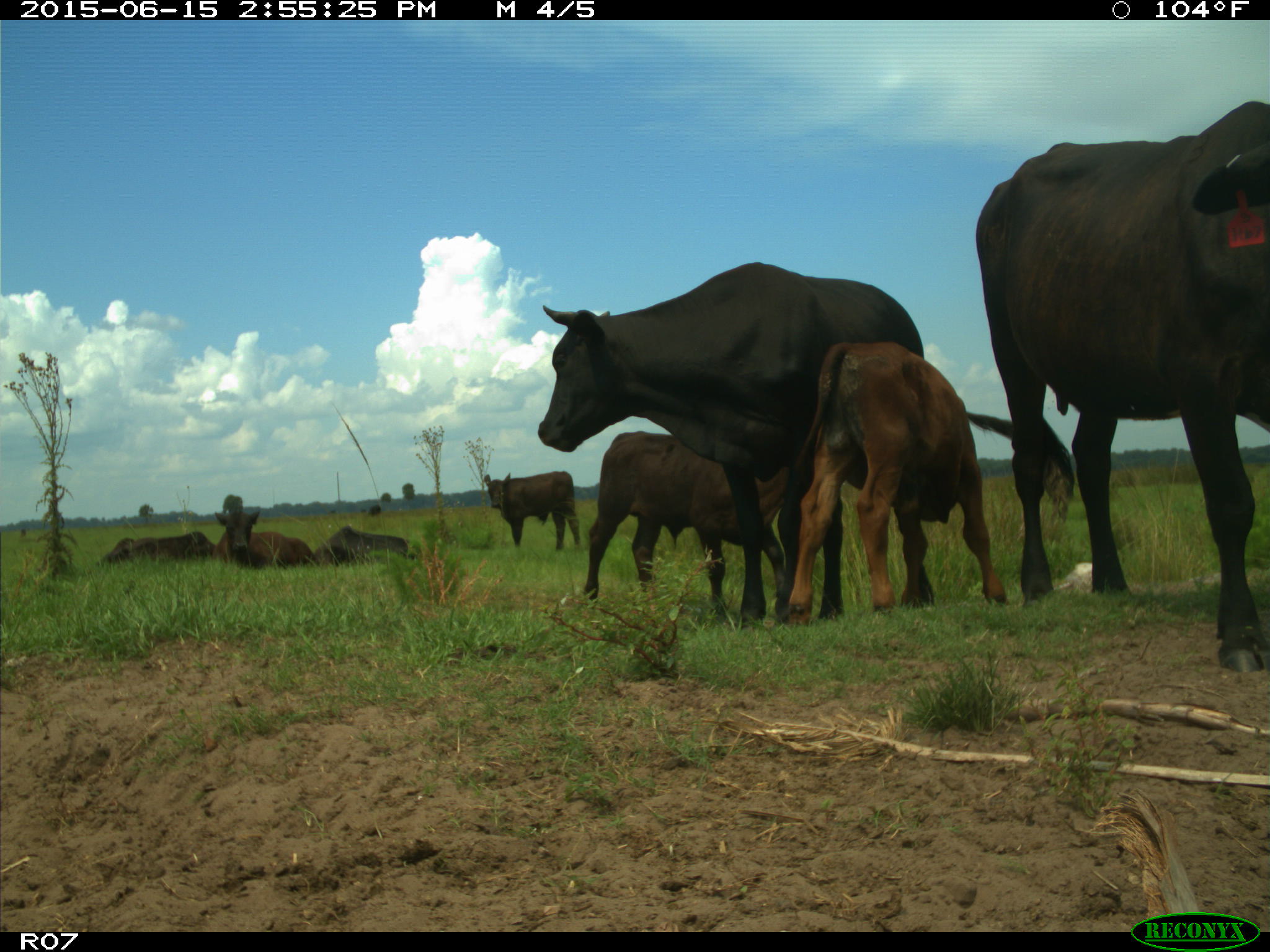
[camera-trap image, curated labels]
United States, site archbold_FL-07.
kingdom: Animalia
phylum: Chordata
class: Mammalia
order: Artiodactyla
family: Bovidae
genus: Bos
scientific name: Bos taurus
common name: domestic cow